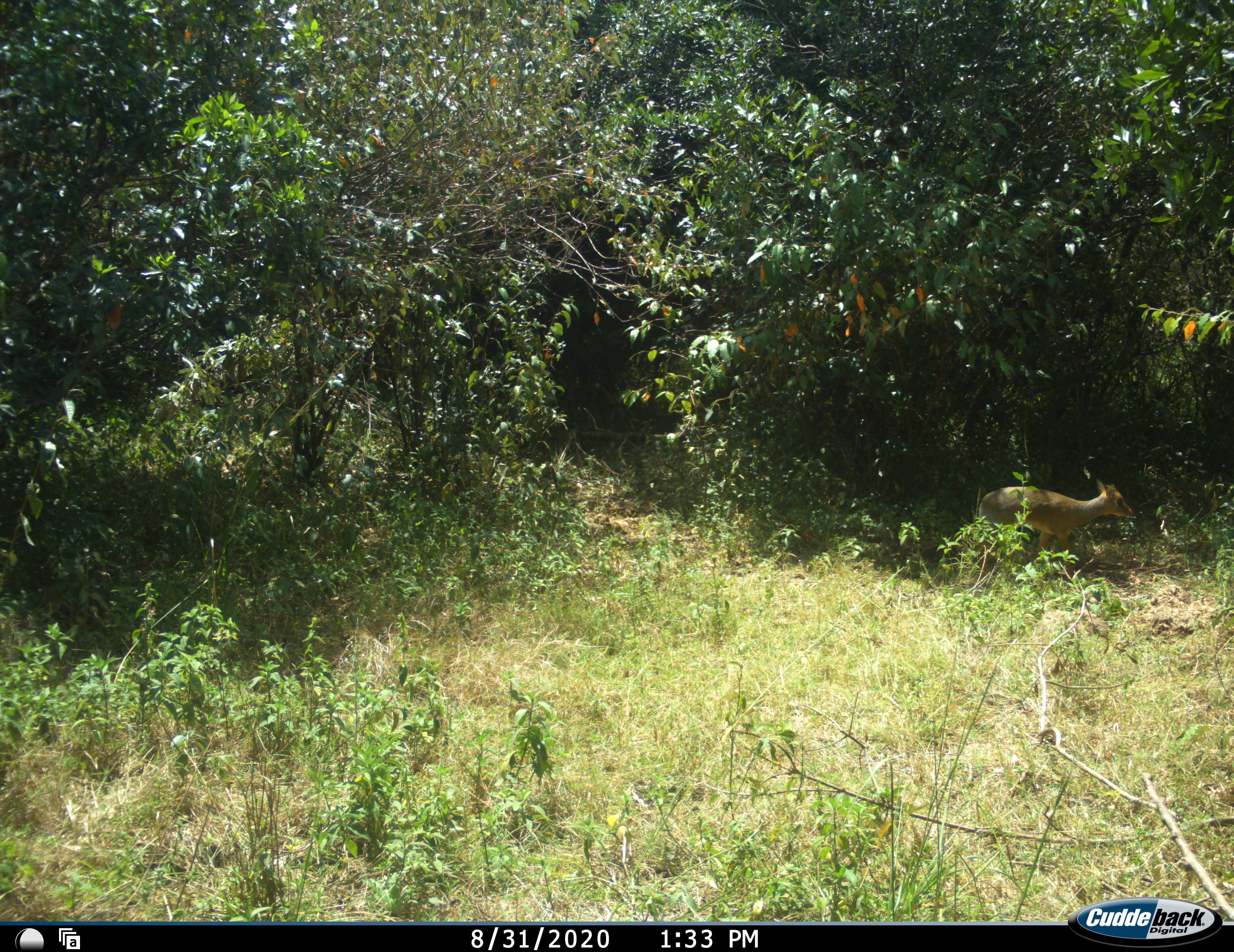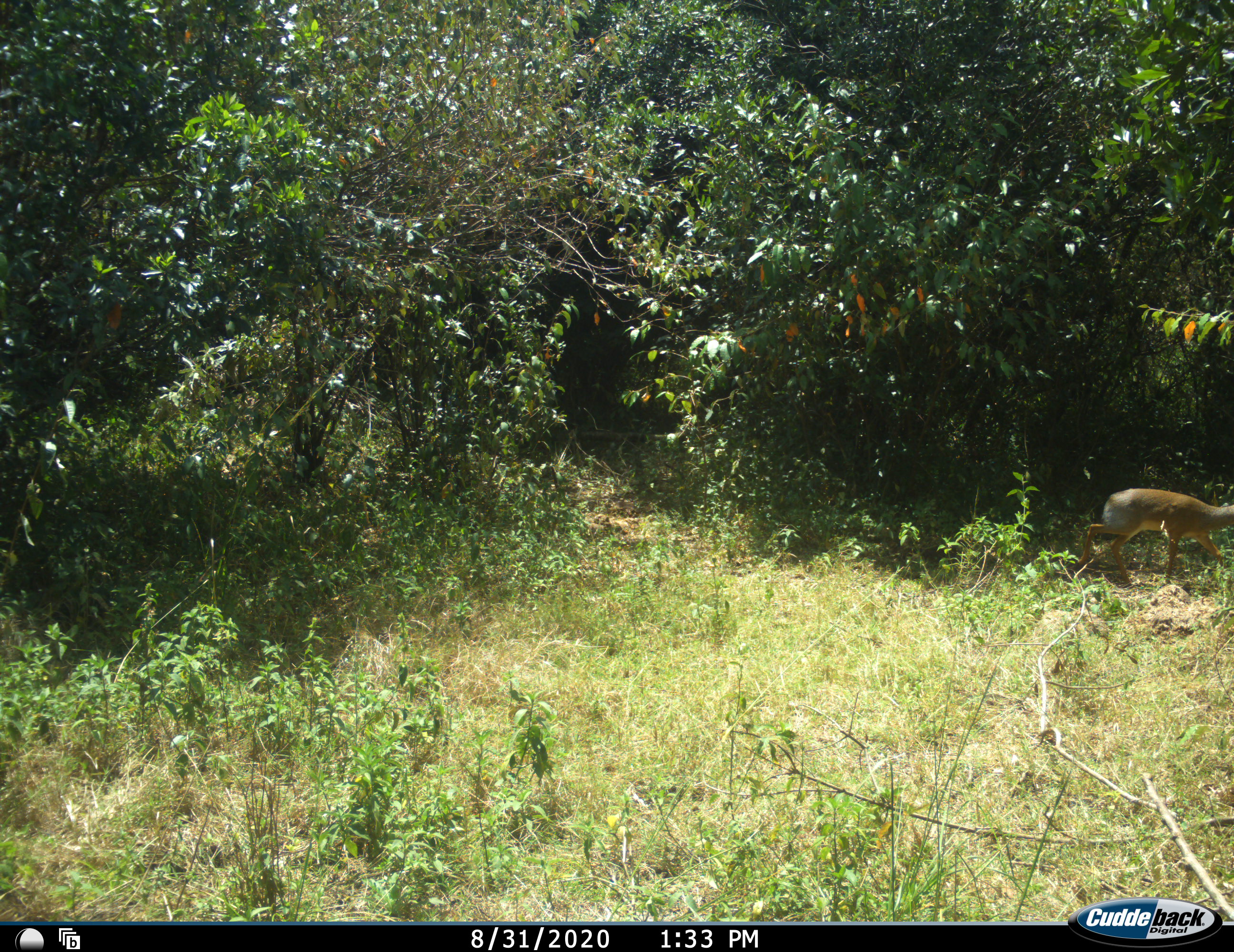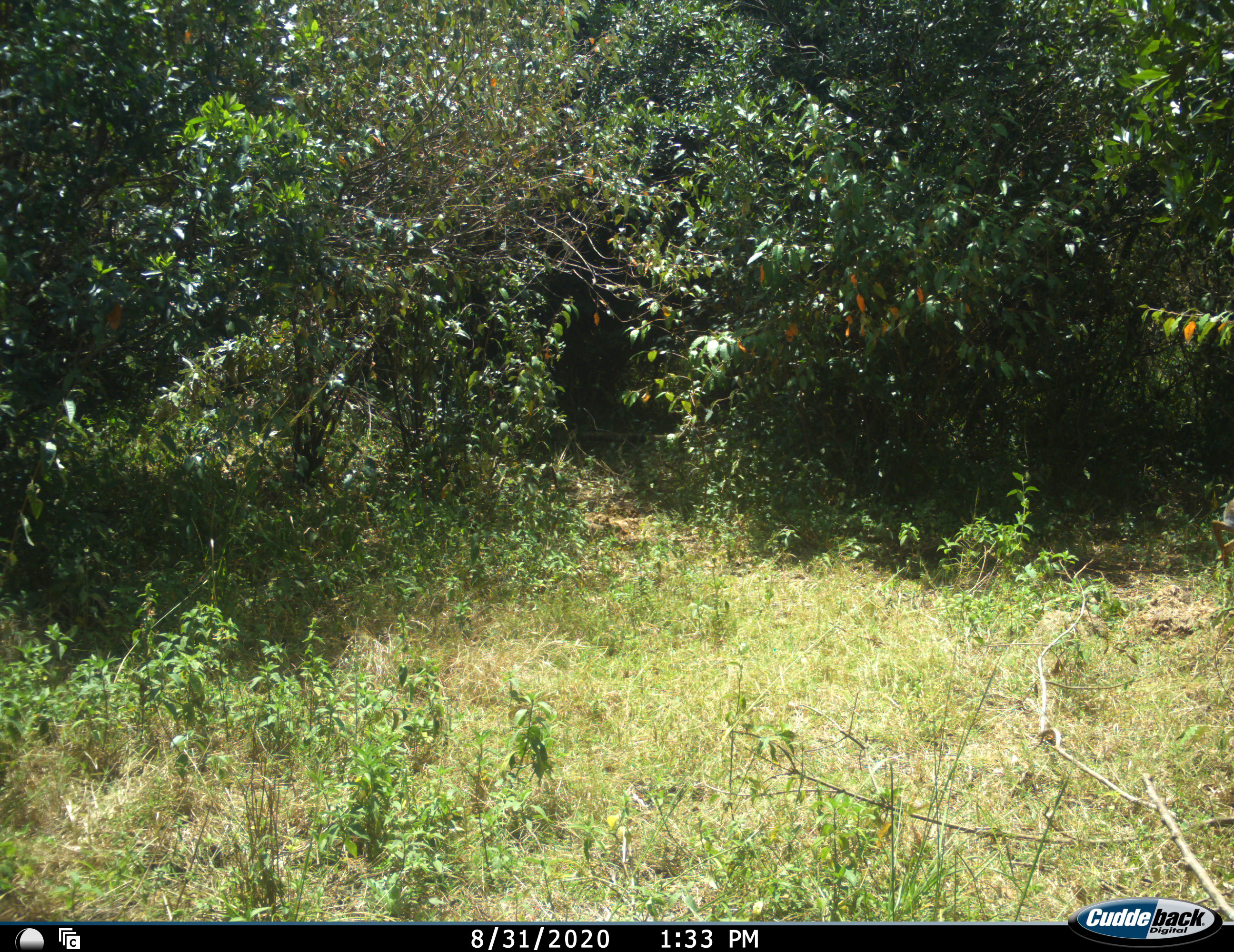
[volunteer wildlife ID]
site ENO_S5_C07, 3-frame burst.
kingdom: Animalia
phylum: Chordata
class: Mammalia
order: Artiodactyla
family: Bovidae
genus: Madoqua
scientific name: Madoqua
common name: dik-dik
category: dikdik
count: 1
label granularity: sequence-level